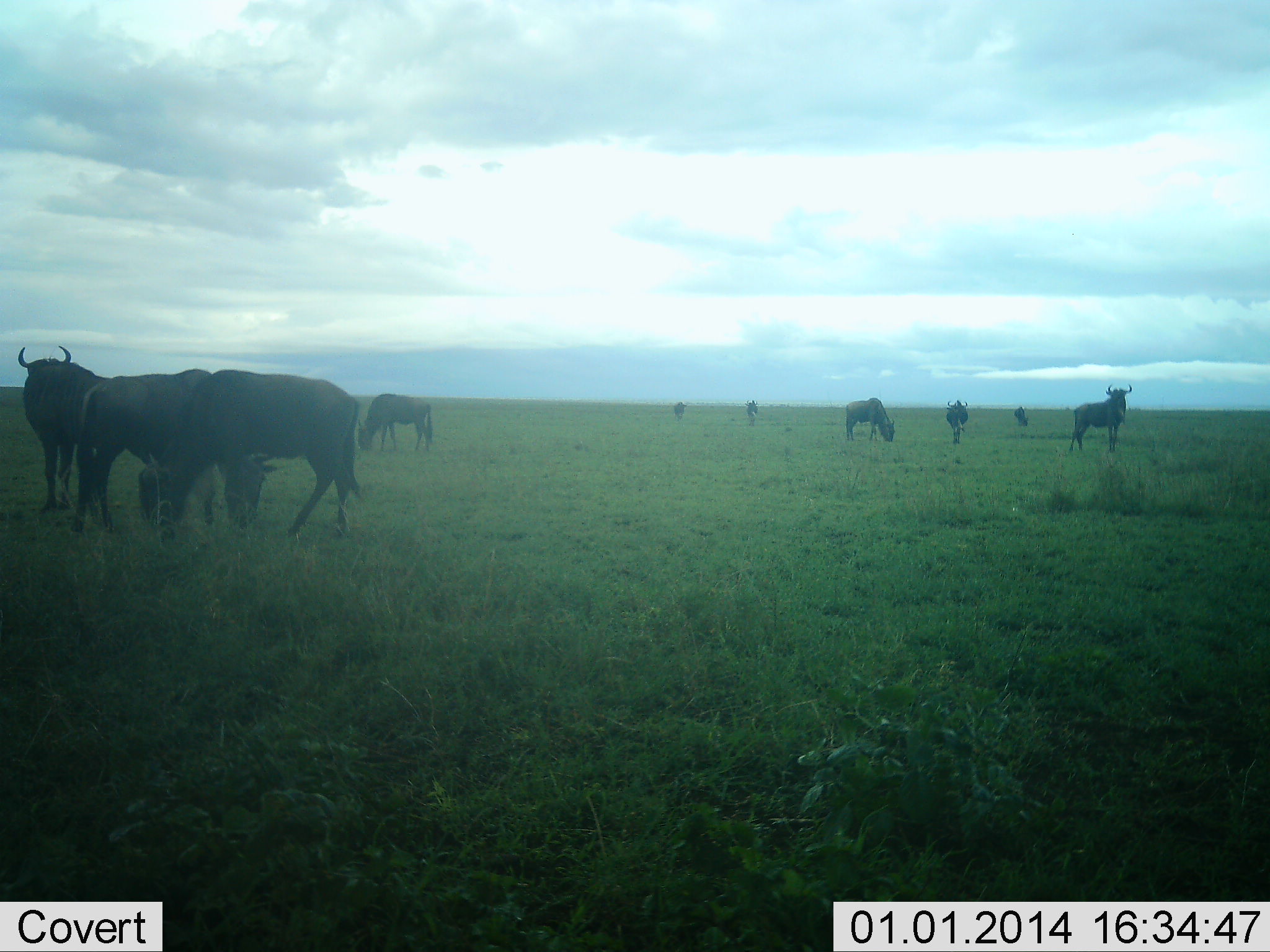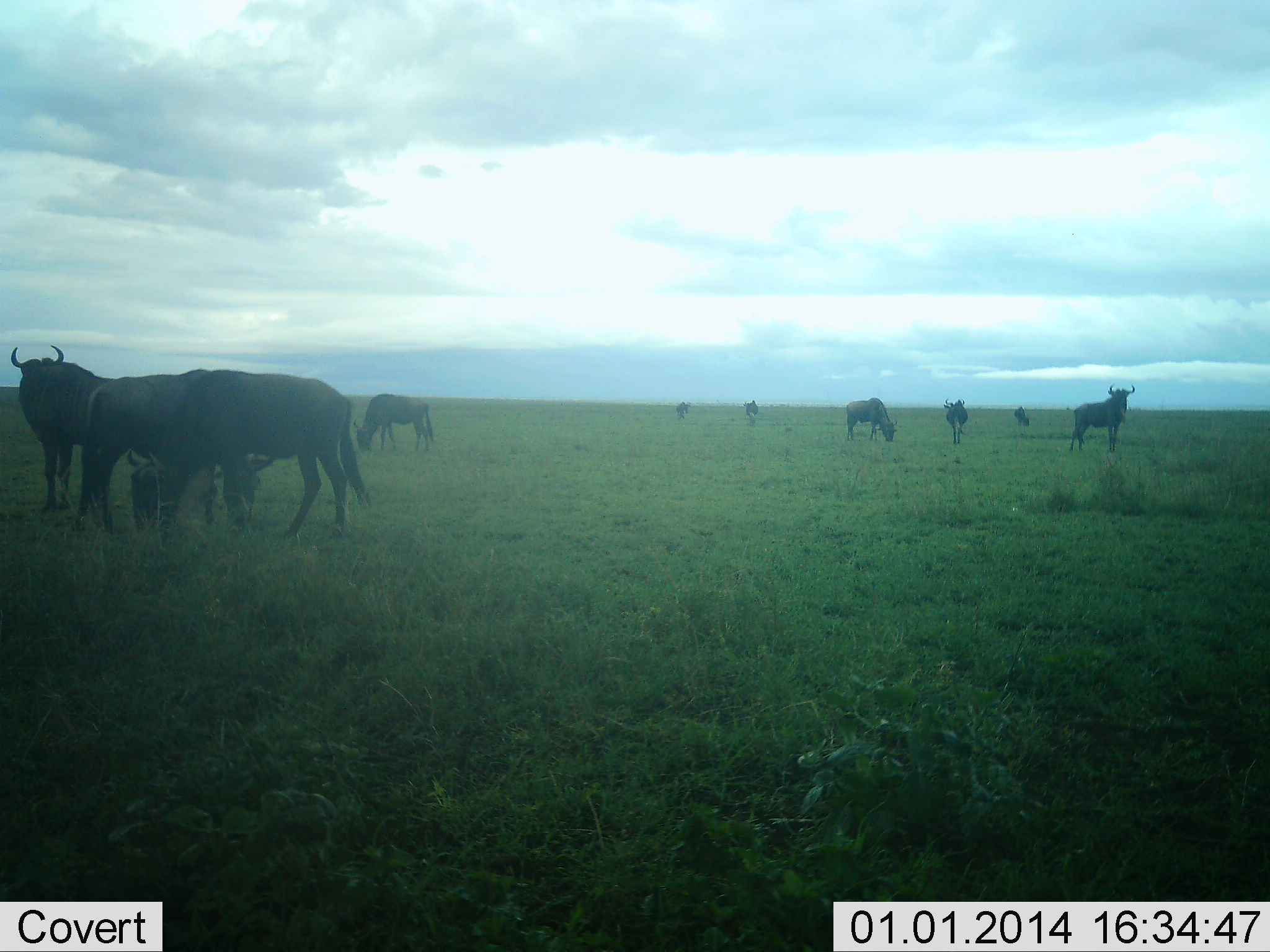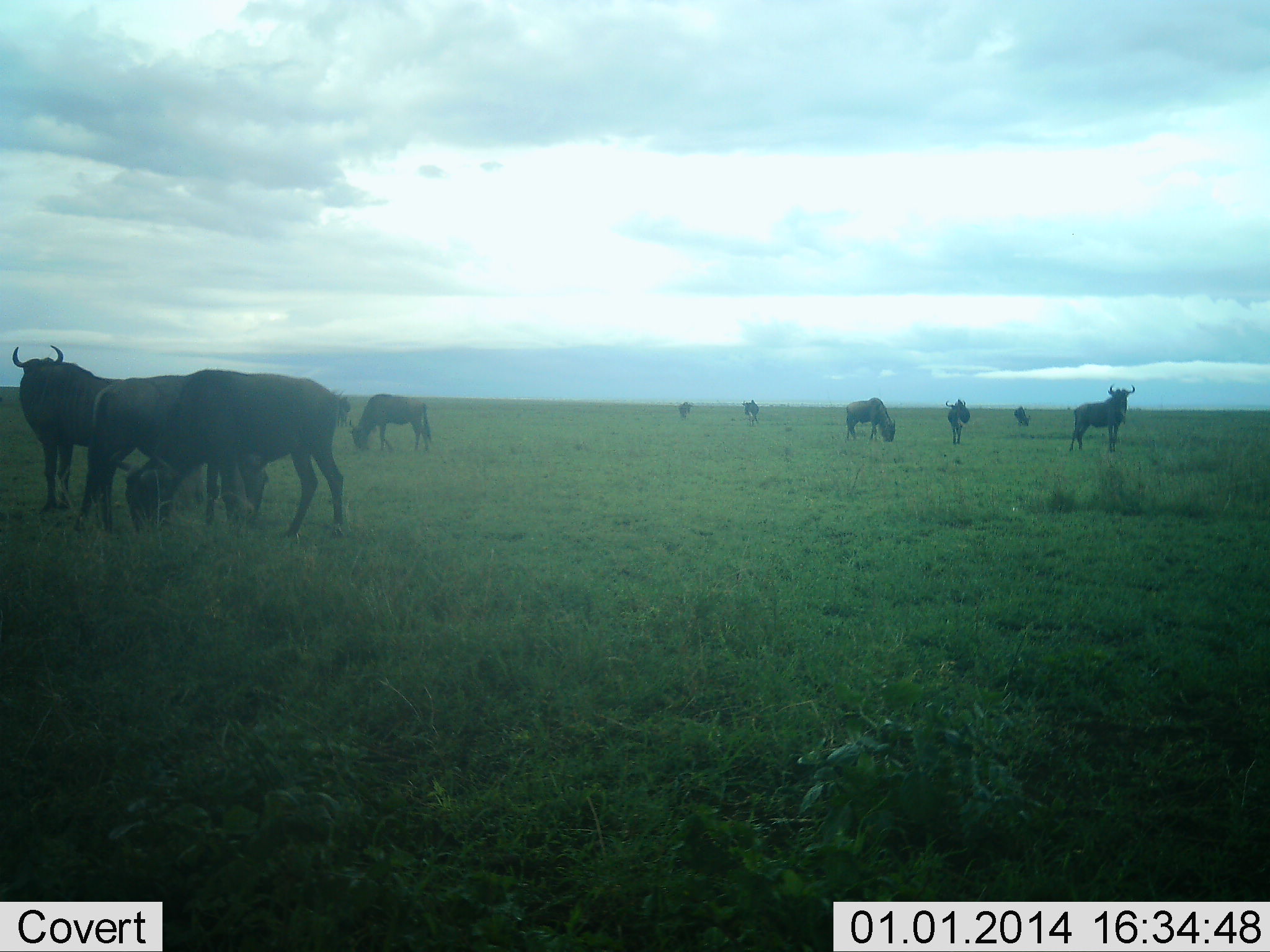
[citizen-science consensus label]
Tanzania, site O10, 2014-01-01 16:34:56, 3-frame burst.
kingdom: Animalia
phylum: Chordata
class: Mammalia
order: Artiodactyla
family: Bovidae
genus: Connochaetes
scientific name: Connochaetes taurinus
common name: blue wildebeest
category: wildebeest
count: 10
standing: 90%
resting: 30%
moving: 20%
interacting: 10%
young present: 0%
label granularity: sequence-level